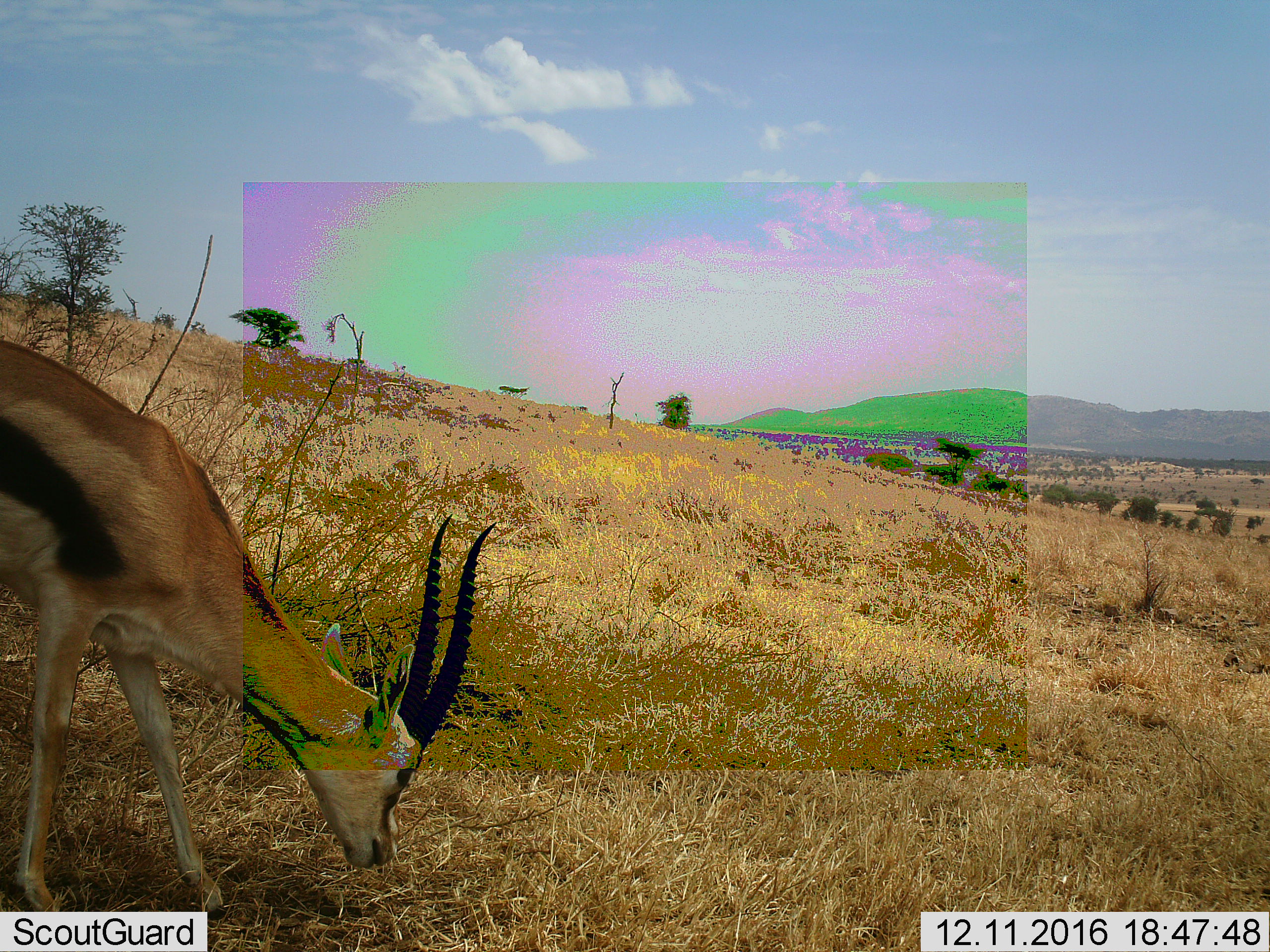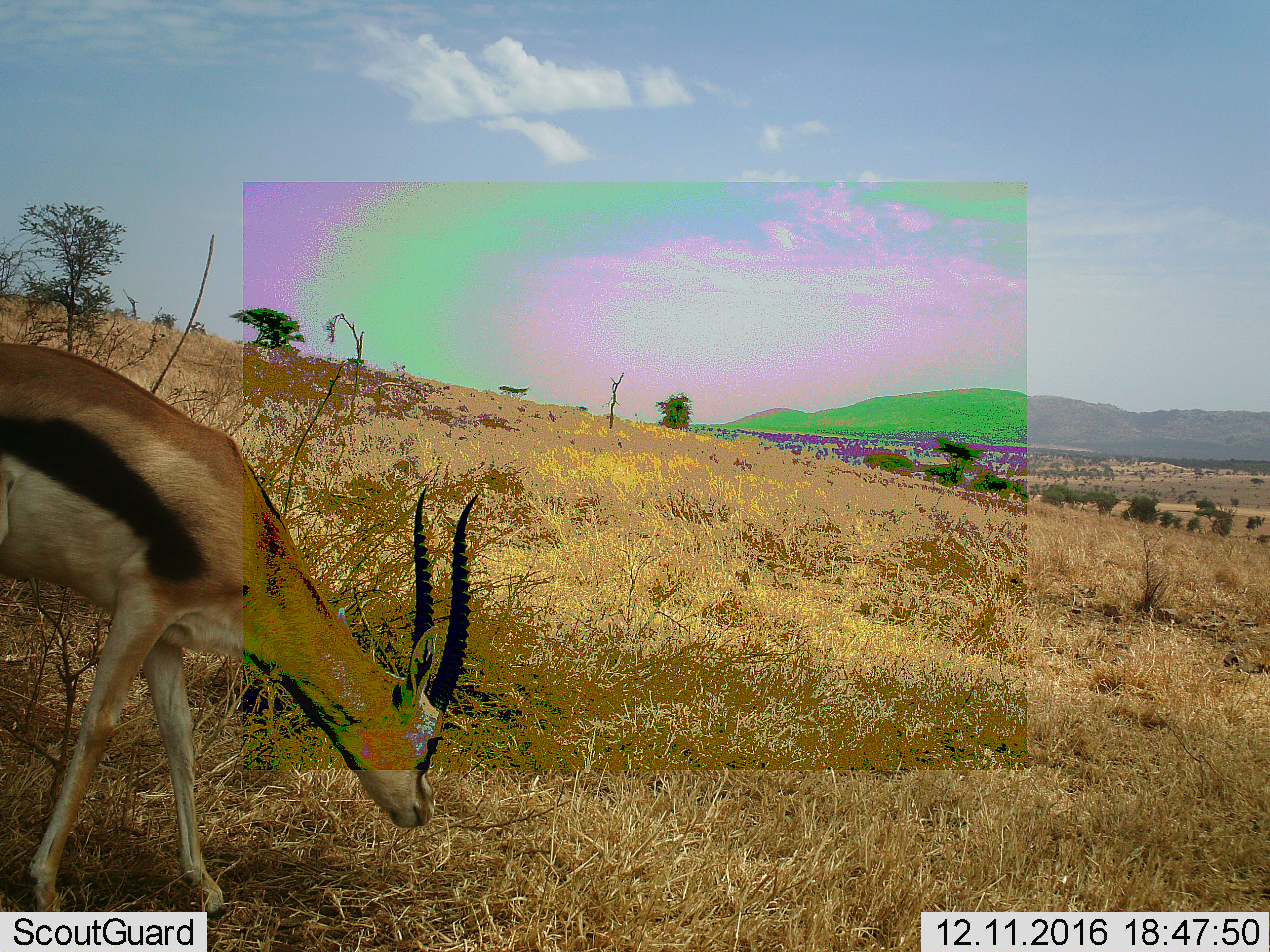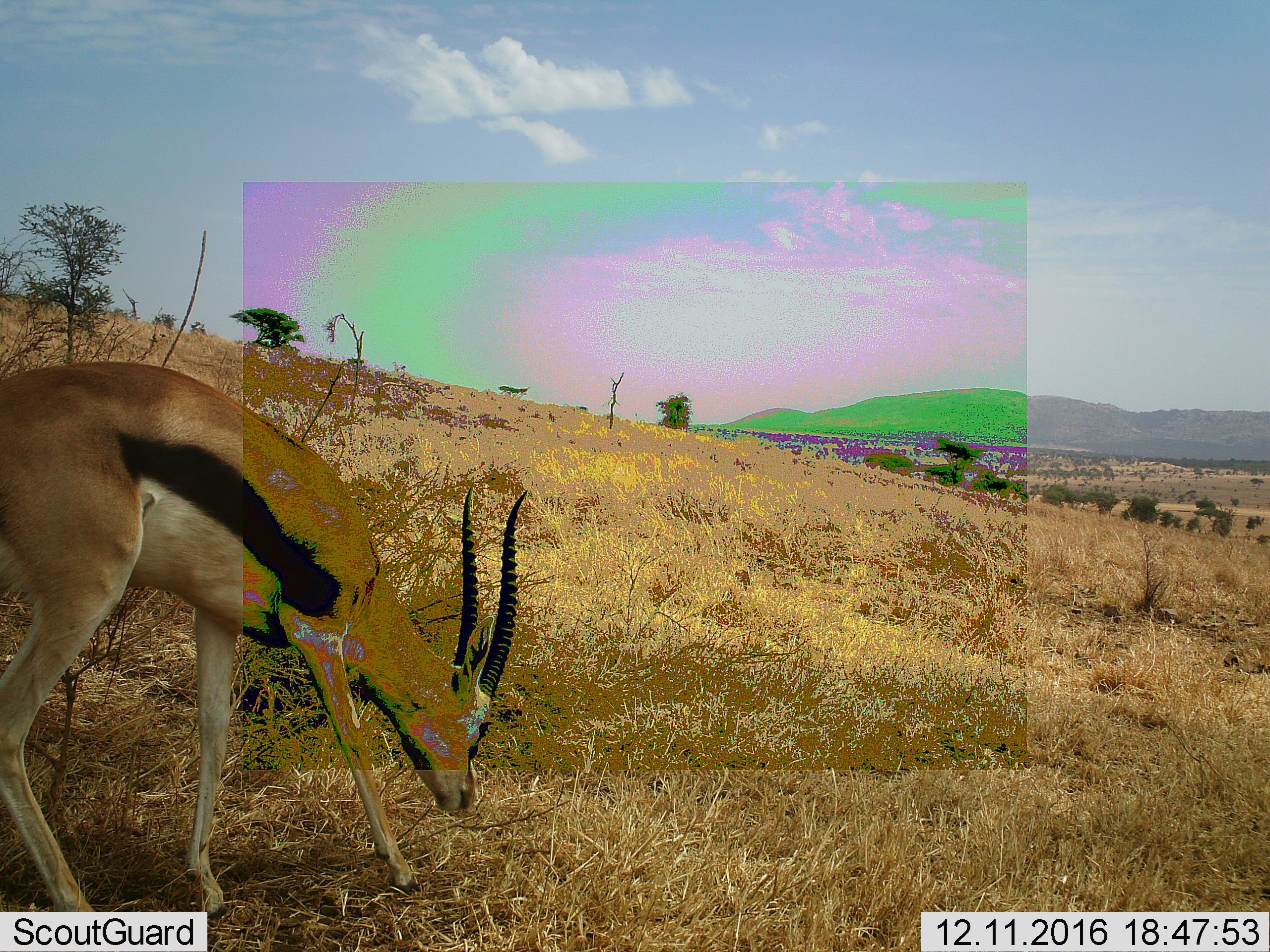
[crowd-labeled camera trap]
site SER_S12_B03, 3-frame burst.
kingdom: Animalia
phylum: Chordata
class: Mammalia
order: Artiodactyla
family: Bovidae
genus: Eudorcas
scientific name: Eudorcas thomsonii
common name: thomson's gazelle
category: gazellethomsons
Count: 1.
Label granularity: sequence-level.